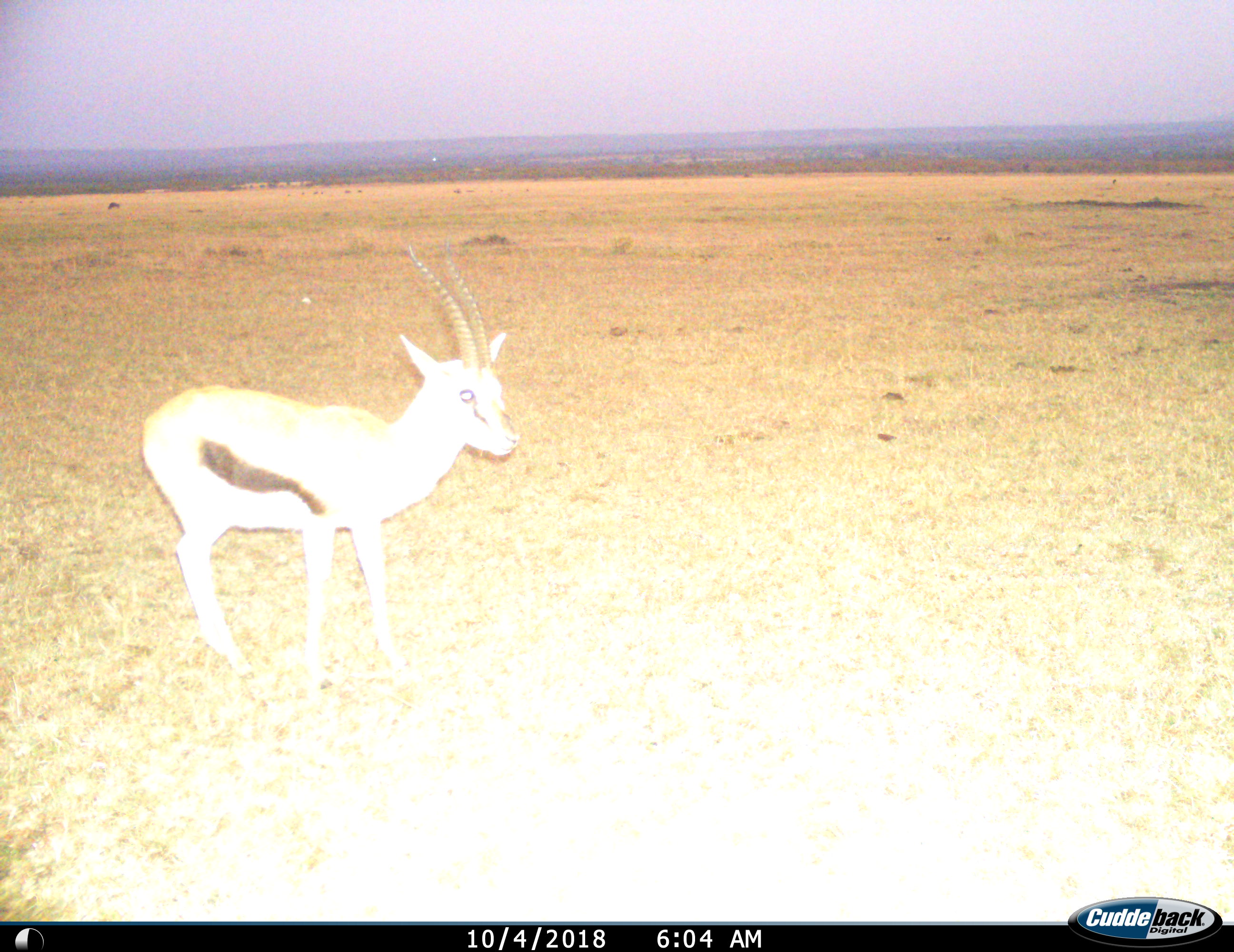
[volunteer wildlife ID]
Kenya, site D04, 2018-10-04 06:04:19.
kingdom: Animalia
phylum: Chordata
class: Mammalia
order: Artiodactyla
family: Bovidae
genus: Eudorcas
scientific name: Eudorcas thomsonii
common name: thomson's gazelle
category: gazellethomsons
Gazellethomsons (thomson's gazelle) (Eudorcas thomsonii), count 1. Behavior (volunteer vote fractions): standing 78%, resting 0%, moving 22%, interacting 0%. Young present (vote fraction): 11%. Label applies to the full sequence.